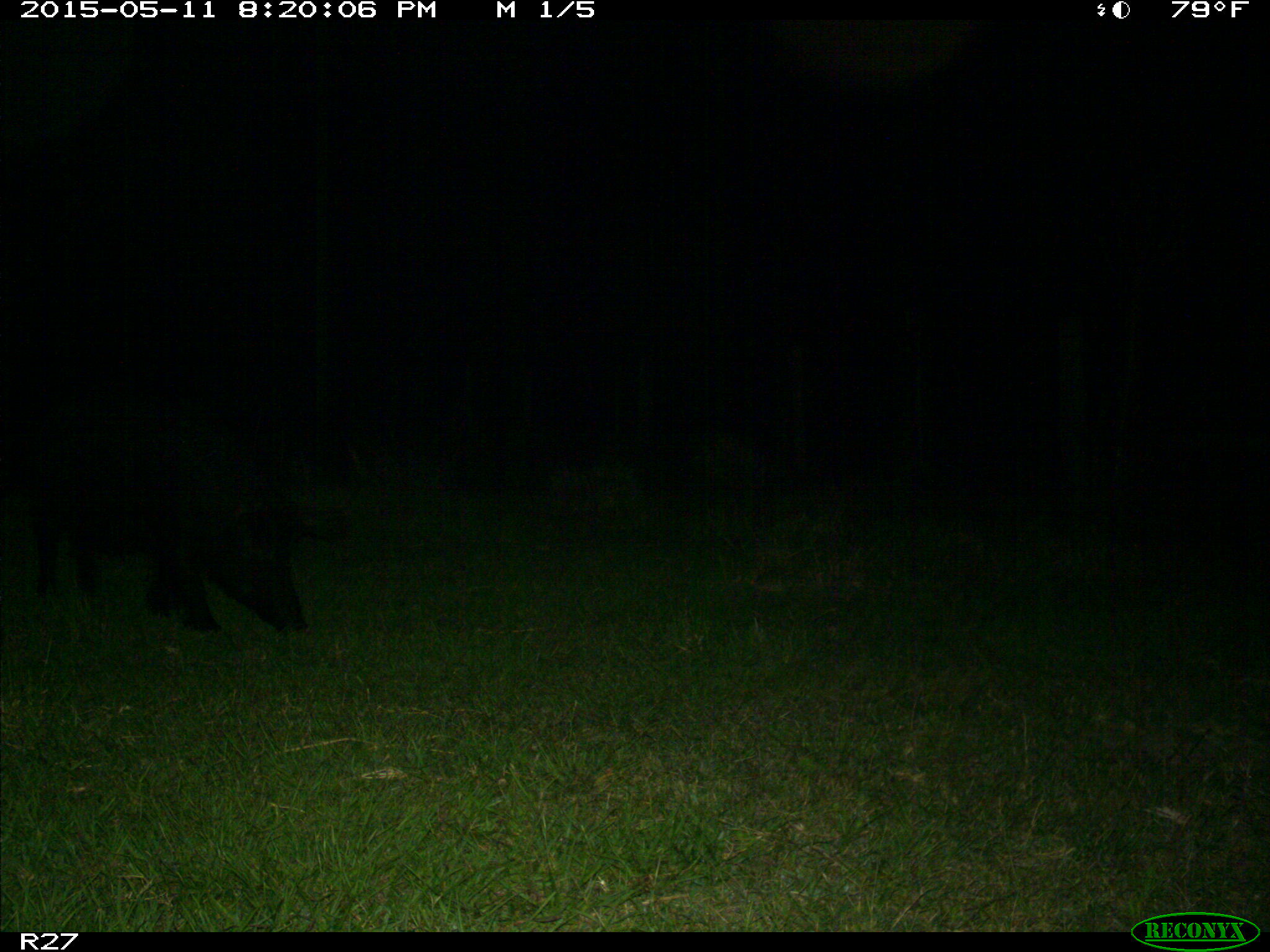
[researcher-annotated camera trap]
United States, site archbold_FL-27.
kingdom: Animalia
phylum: Chordata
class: Mammalia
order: Artiodactyla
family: Suidae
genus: Sus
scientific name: Sus scrofa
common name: wild boar